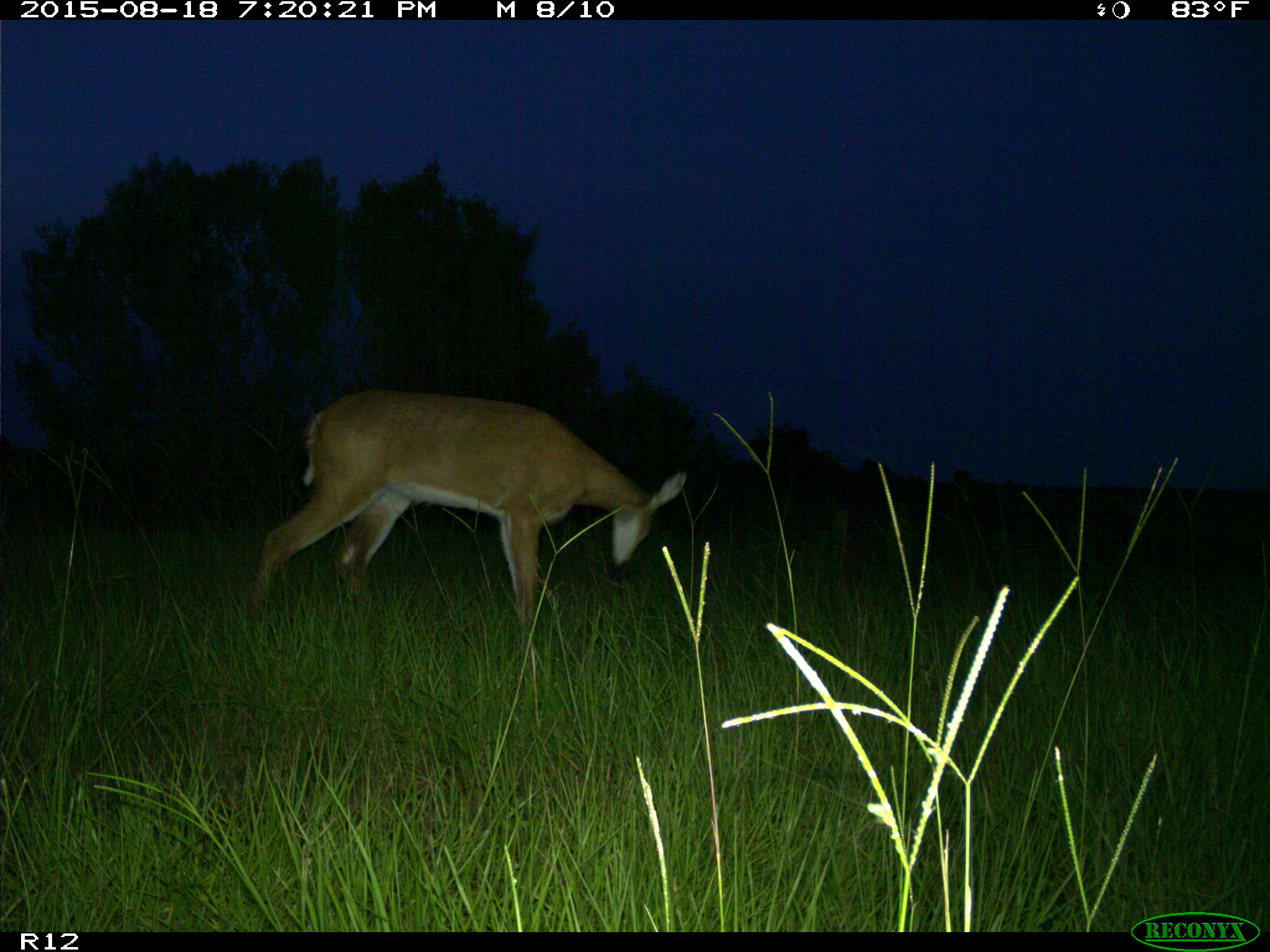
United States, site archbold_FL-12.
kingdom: Animalia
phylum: Chordata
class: Mammalia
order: Artiodactyla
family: Cervidae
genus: Odocoileus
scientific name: Odocoileus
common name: deer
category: unidentified deer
Unidentified deer (deer) (Odocoileus).